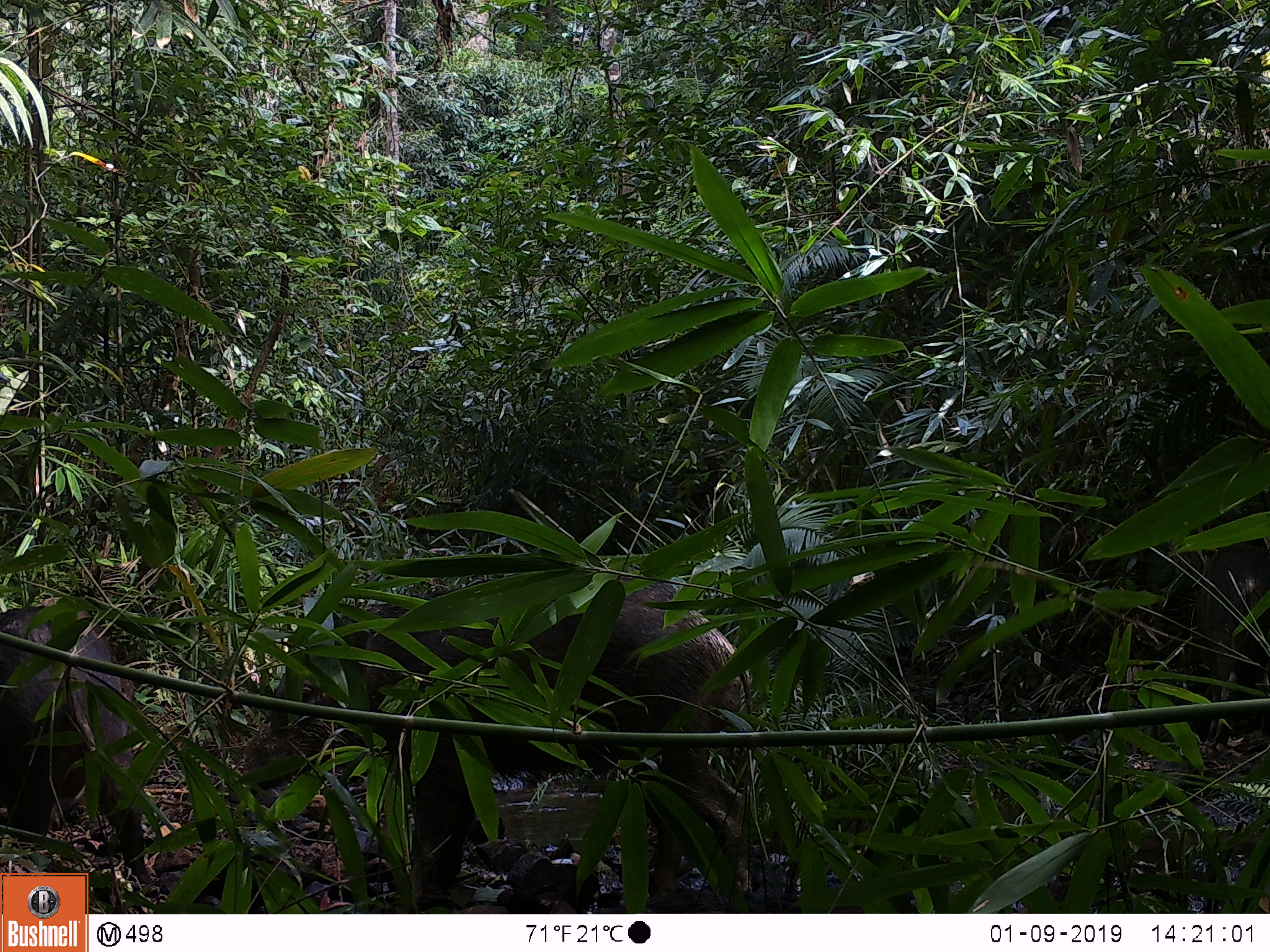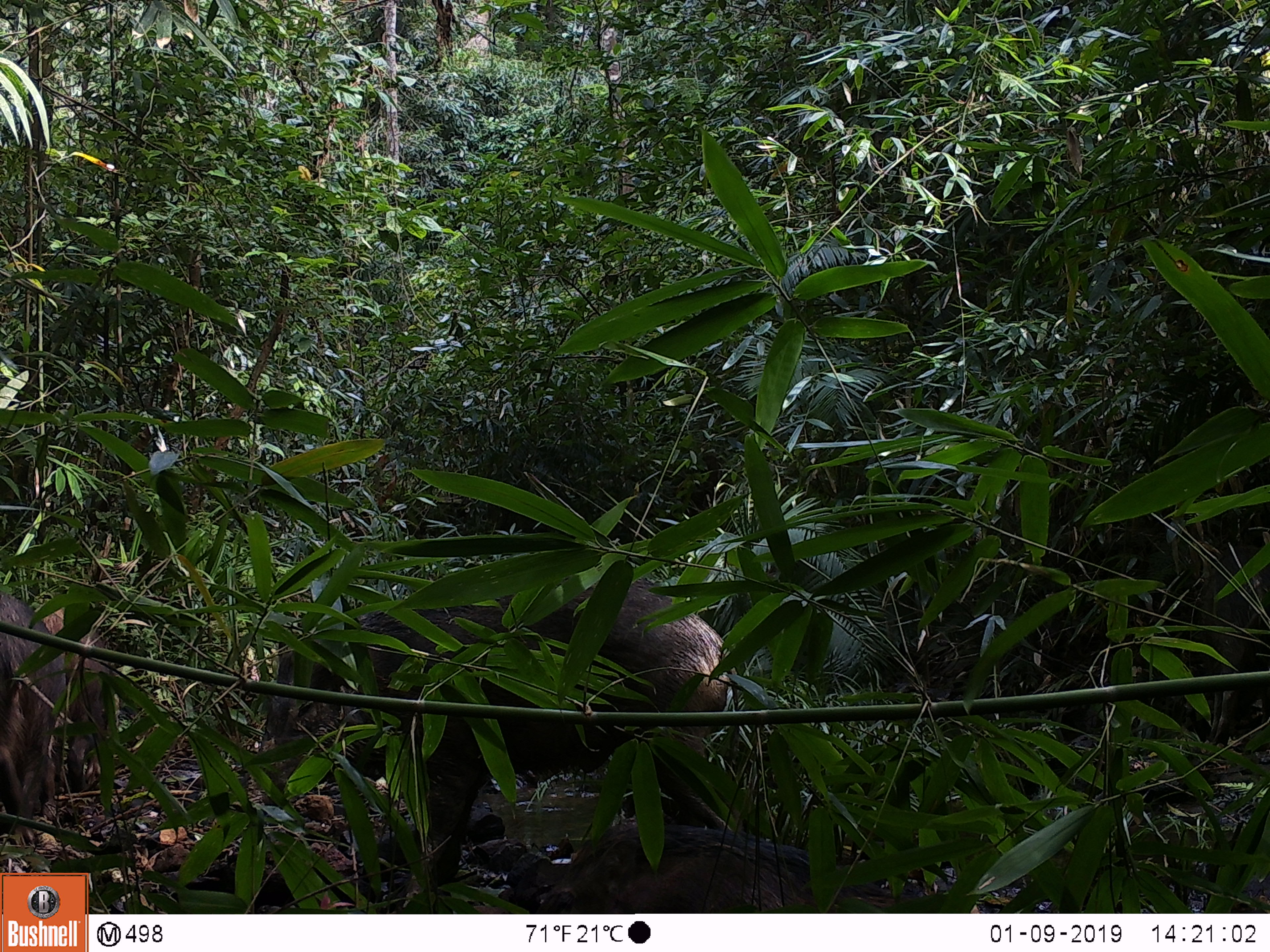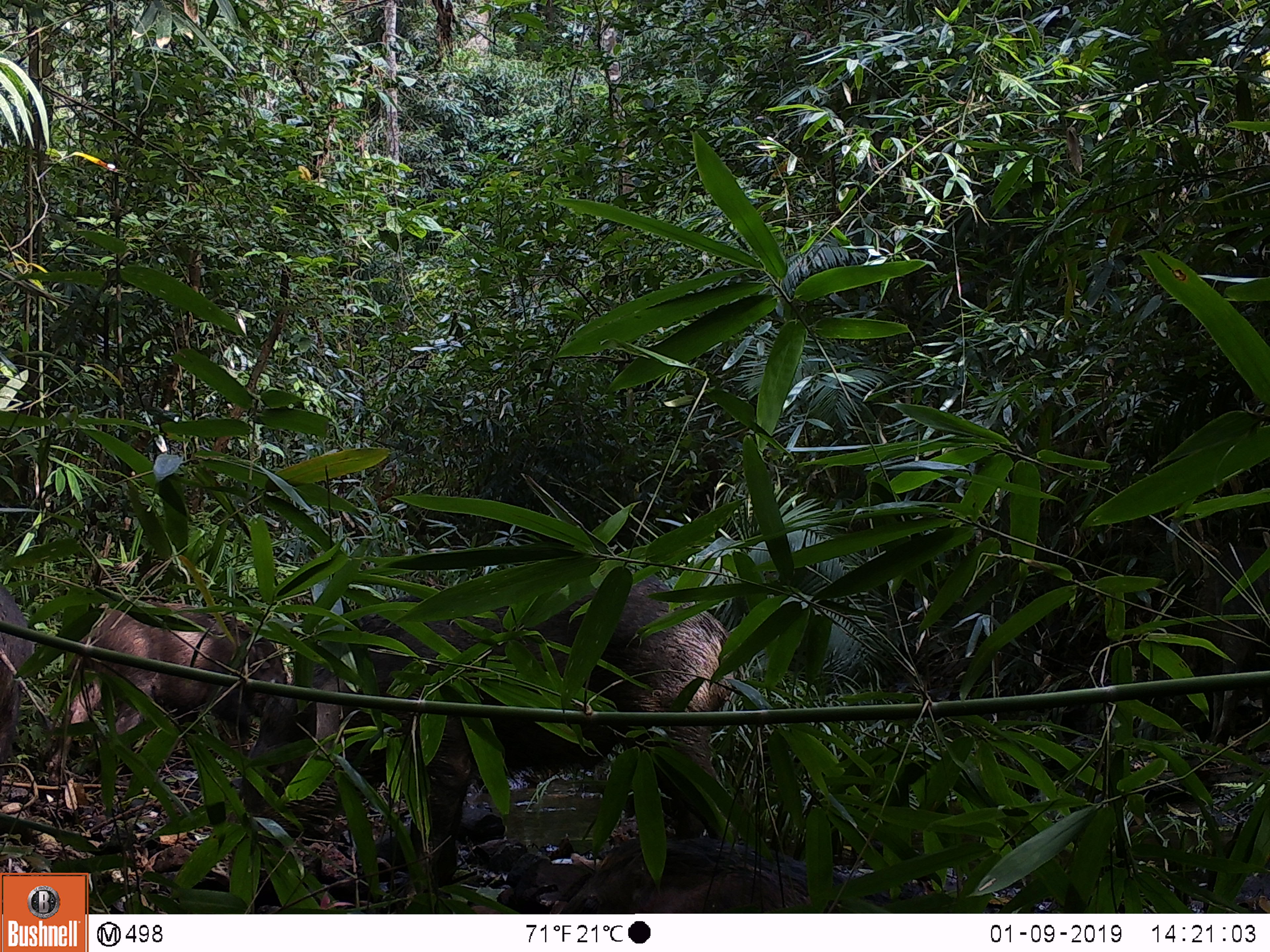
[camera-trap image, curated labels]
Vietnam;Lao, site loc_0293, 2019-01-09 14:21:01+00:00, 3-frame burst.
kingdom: Animalia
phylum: Chordata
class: Mammalia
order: Artiodactyla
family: Suidae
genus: Sus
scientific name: Sus scrofa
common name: eurasian wild pig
Eurasian wild pig (Sus scrofa). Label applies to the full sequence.